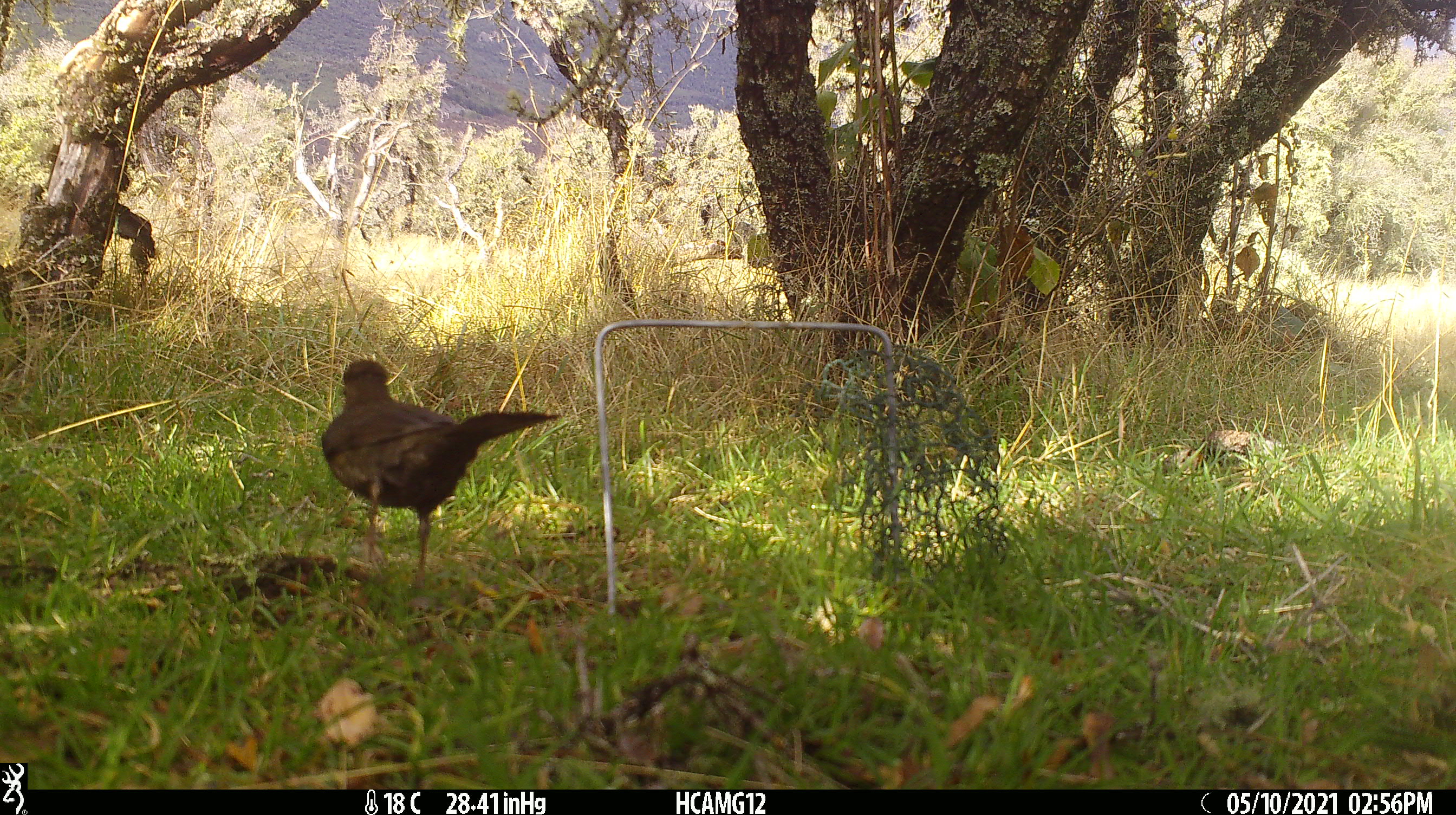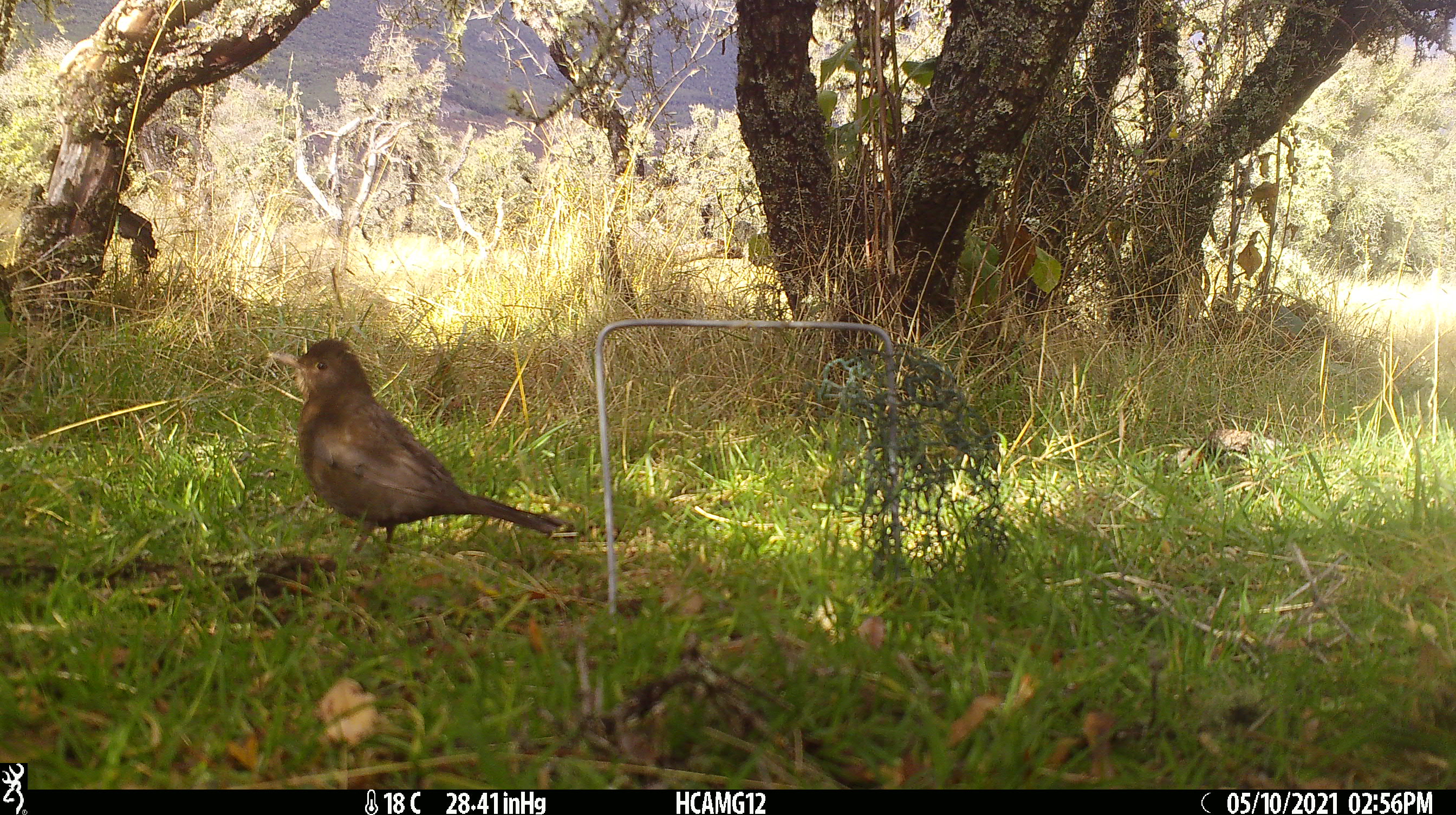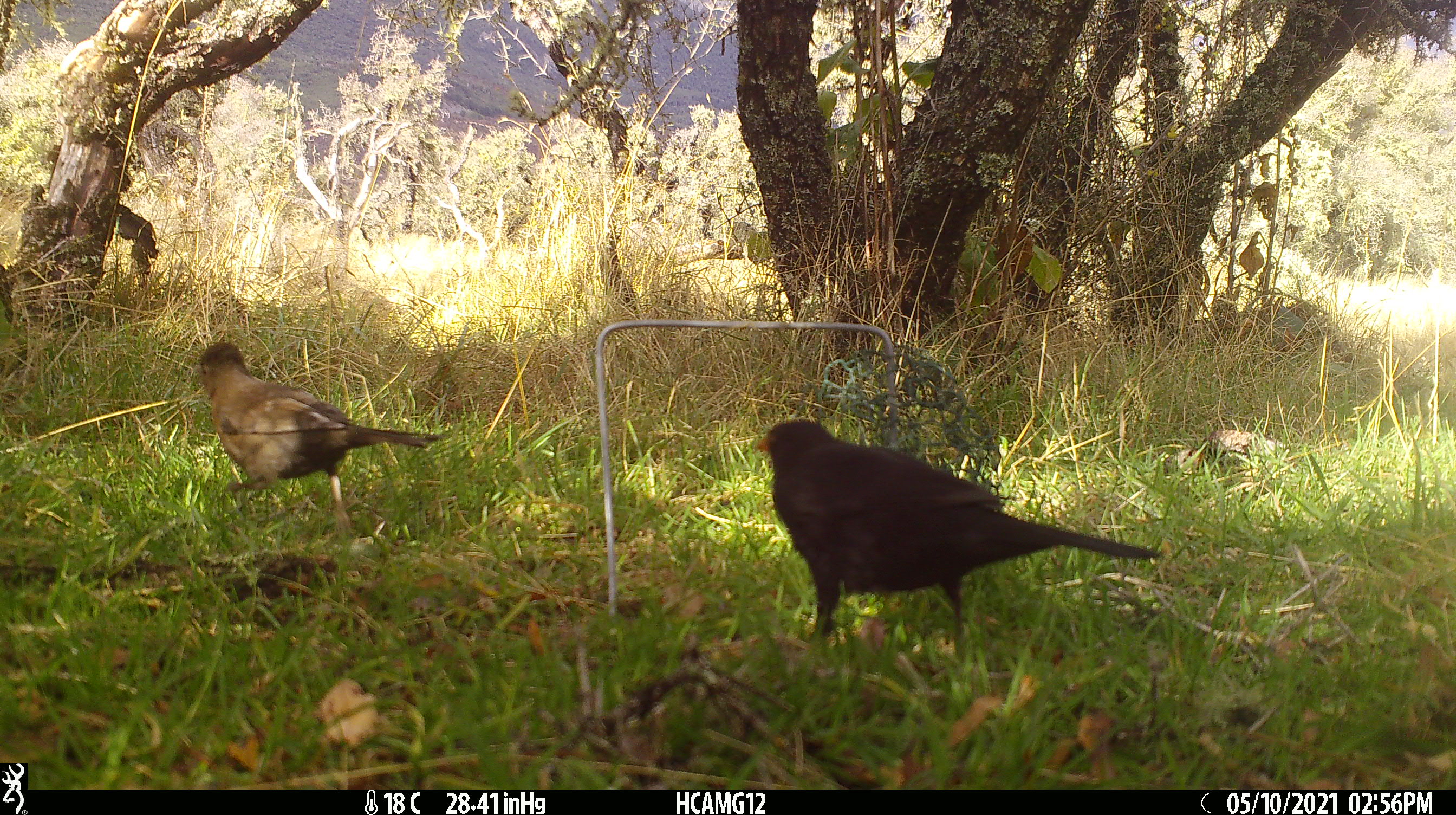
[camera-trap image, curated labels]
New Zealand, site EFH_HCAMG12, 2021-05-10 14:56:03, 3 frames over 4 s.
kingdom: Animalia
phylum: Chordata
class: Aves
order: Passeriformes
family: Turdidae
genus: Turdus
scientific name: Turdus merula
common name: eurasian blackbird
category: blackbird